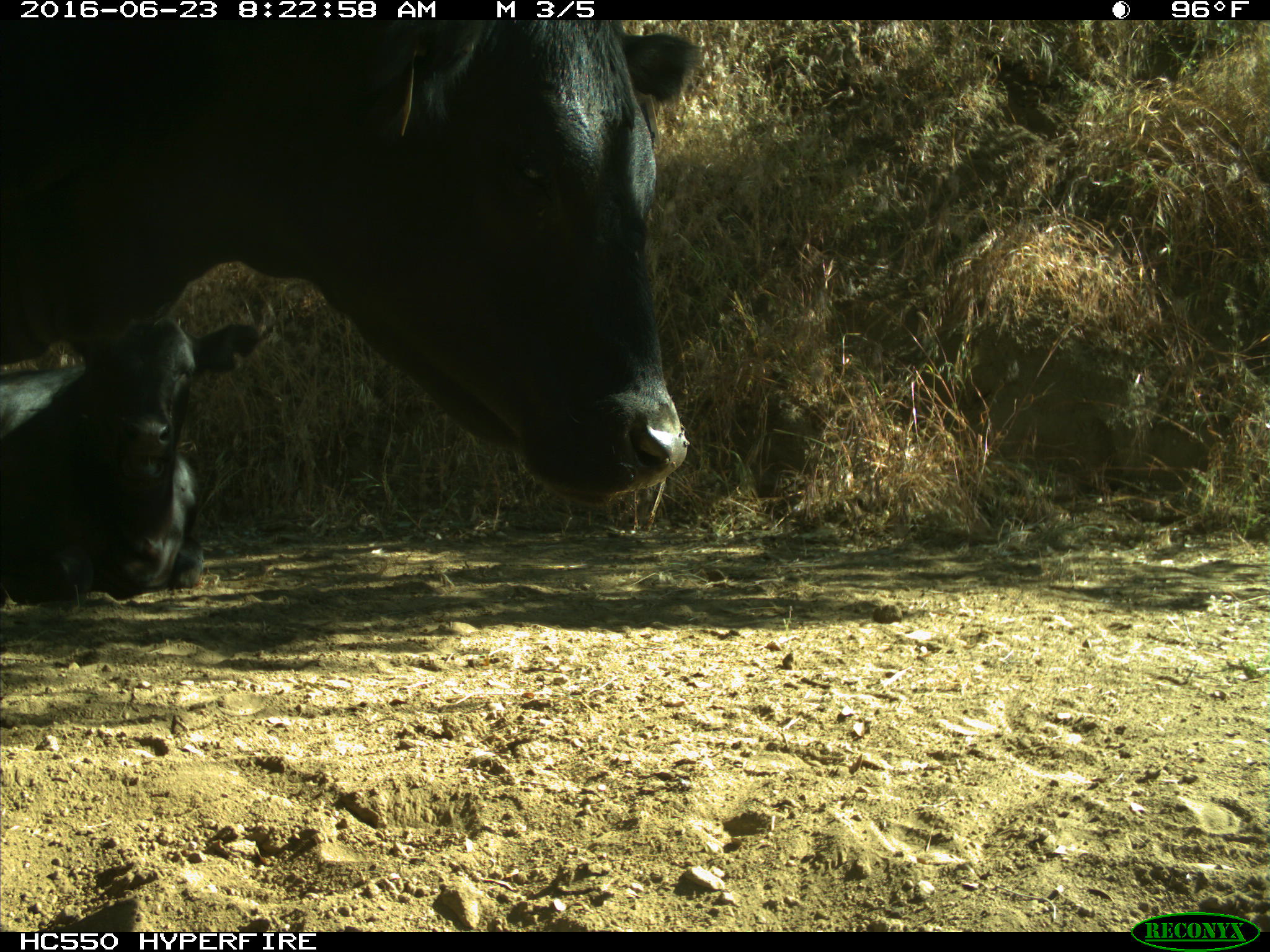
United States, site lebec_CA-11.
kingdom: Animalia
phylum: Chordata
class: Mammalia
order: Artiodactyla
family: Bovidae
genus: Bos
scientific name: Bos taurus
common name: domestic cow